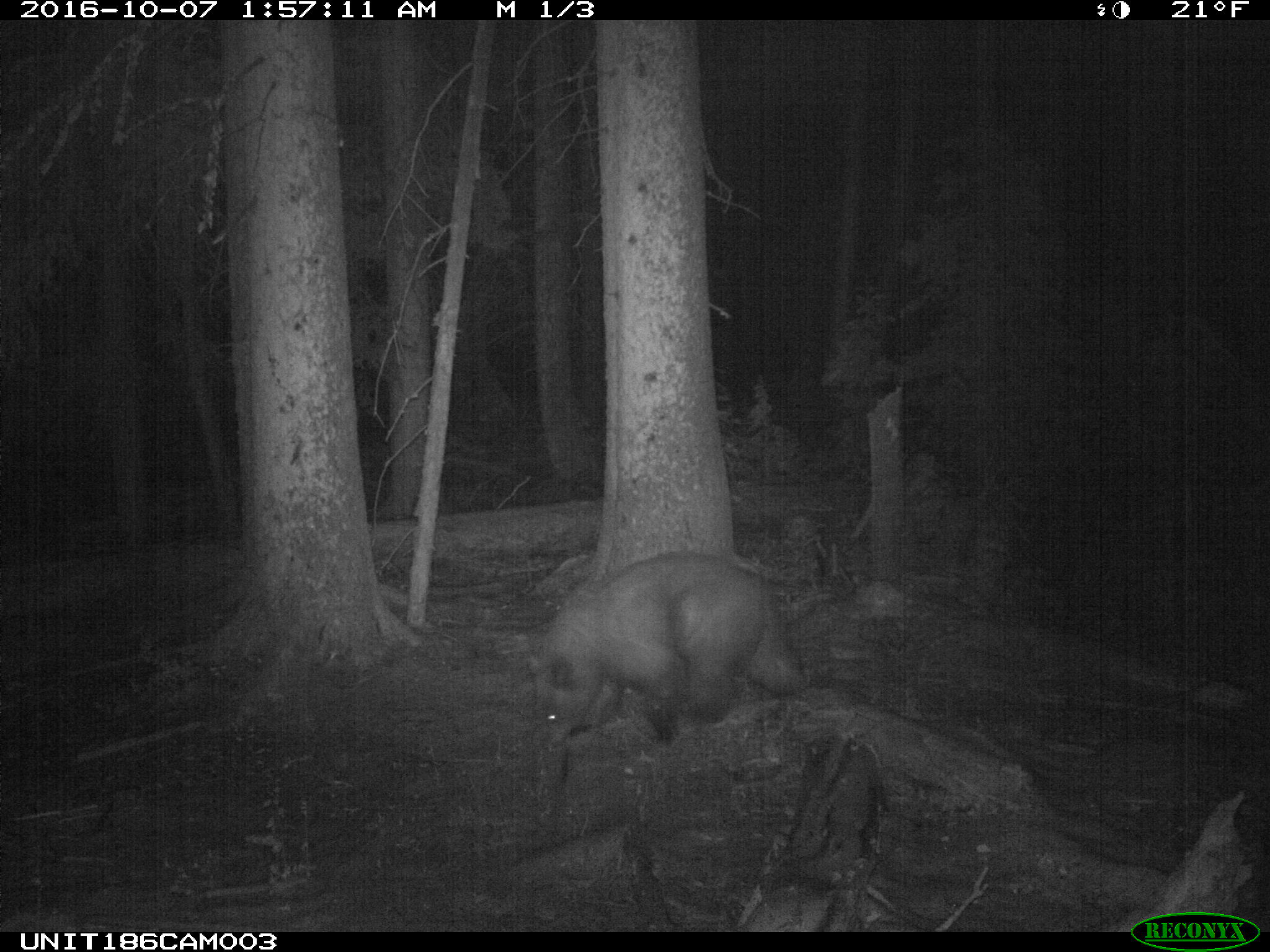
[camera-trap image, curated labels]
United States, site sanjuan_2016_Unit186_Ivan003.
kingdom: Animalia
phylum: Chordata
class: Mammalia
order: Carnivora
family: Ursidae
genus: Ursus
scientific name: Ursus americanus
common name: american black bear